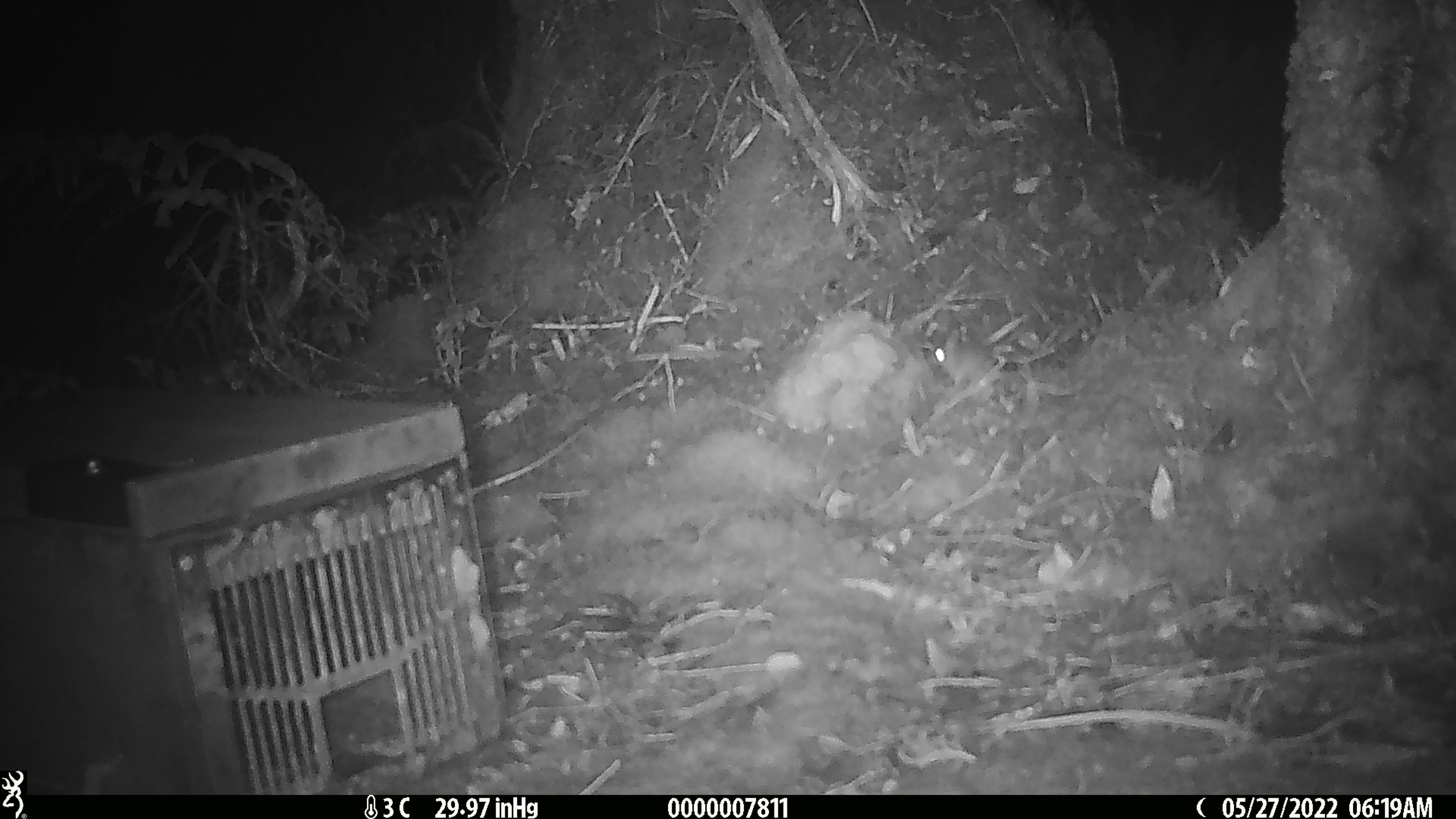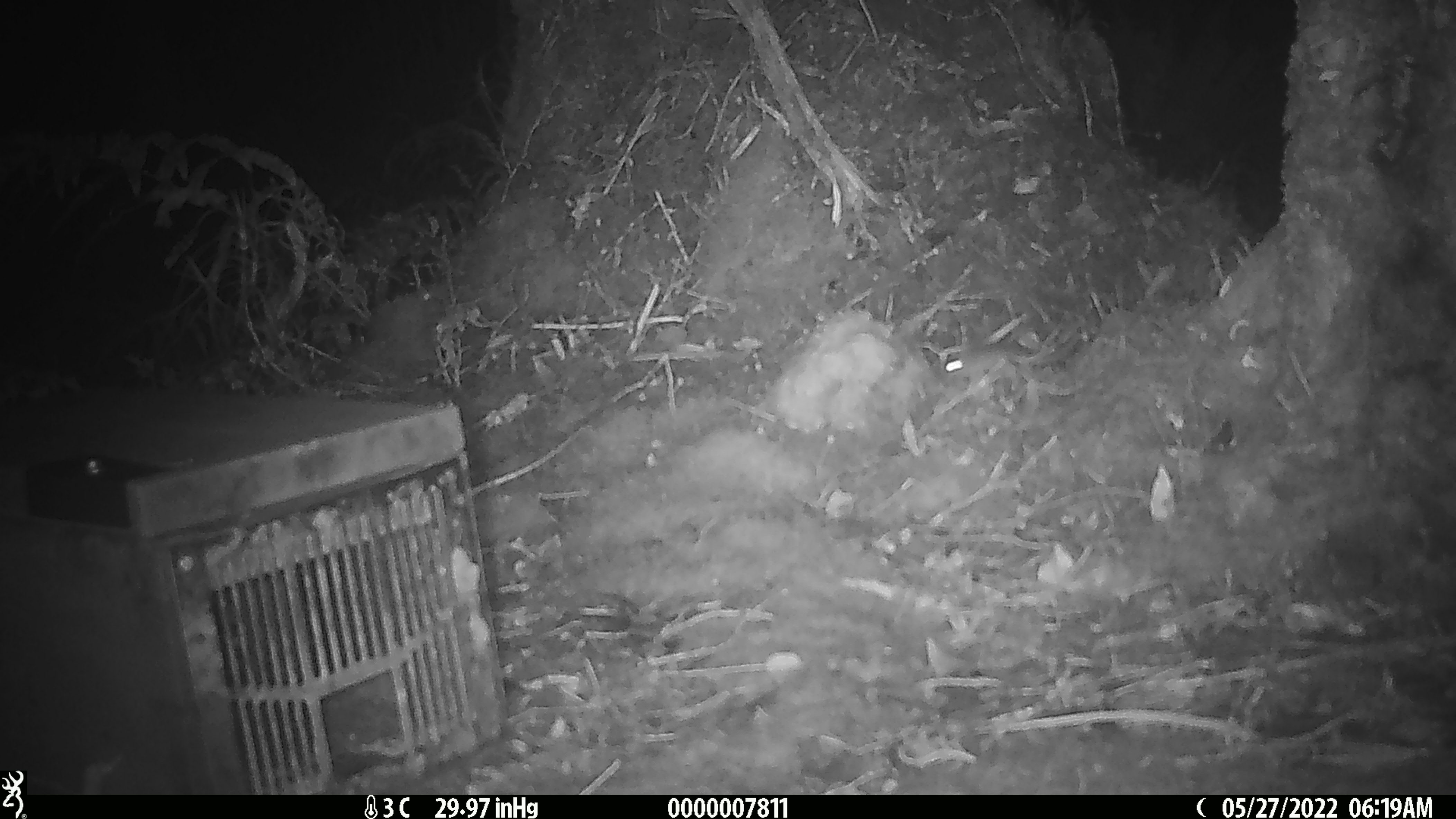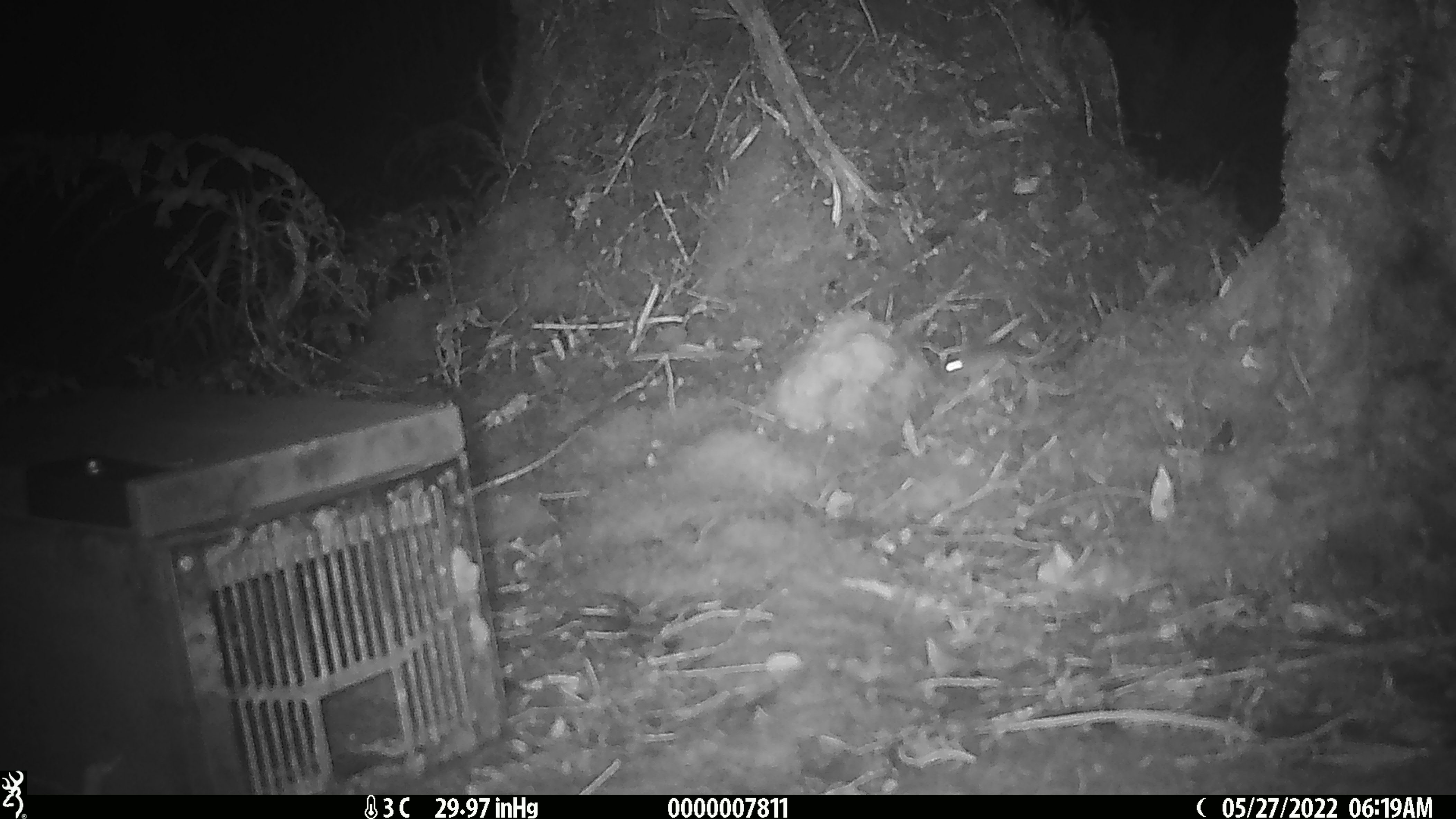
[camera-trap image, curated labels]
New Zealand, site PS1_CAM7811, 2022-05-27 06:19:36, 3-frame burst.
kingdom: Animalia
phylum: Chordata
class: Mammalia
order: Rodentia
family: Muridae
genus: Mus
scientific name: Mus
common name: mouse